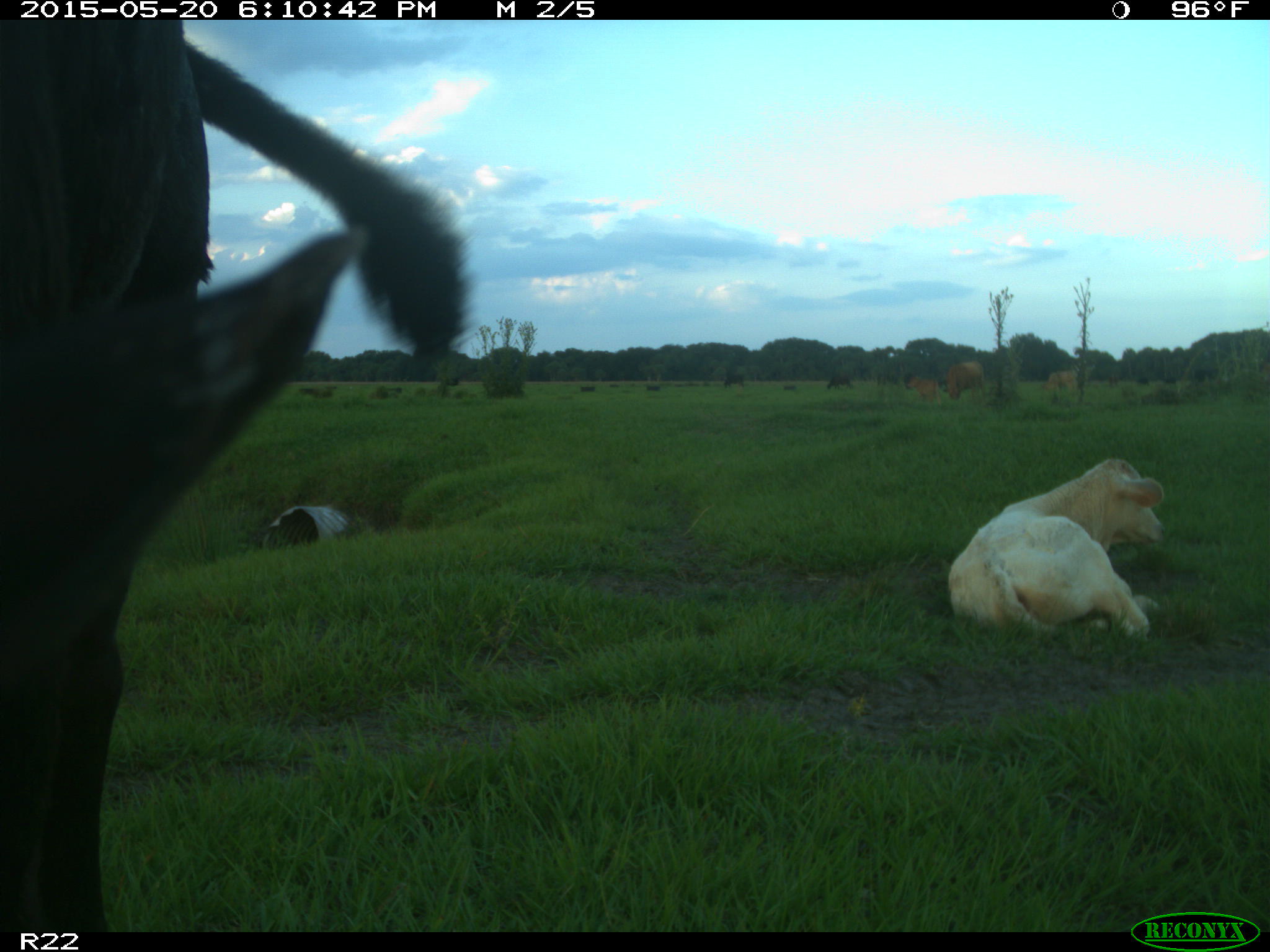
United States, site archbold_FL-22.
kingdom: Animalia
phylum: Chordata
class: Mammalia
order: Artiodactyla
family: Bovidae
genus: Bos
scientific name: Bos taurus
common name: domestic cow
Bos taurus (domestic cow).